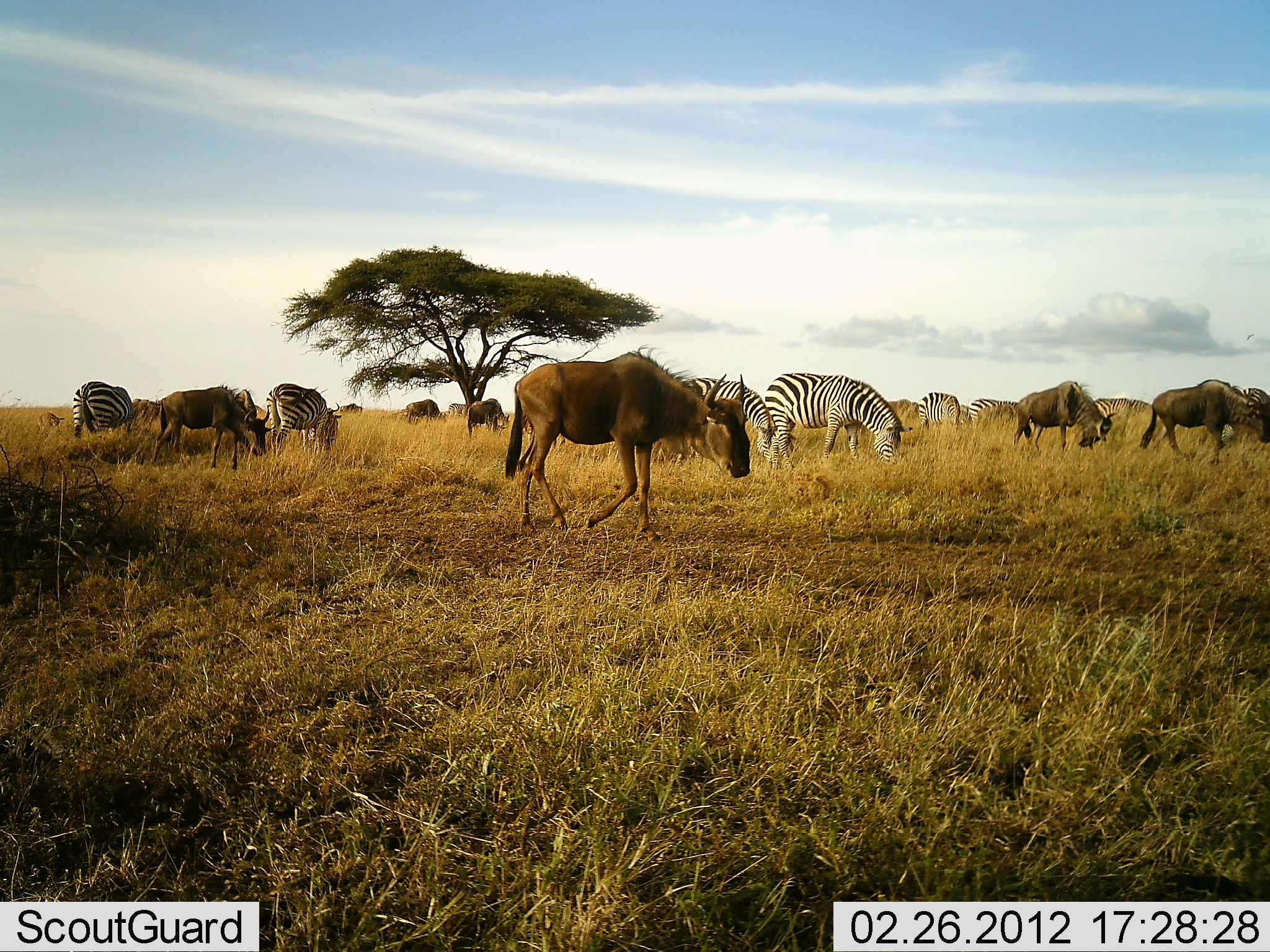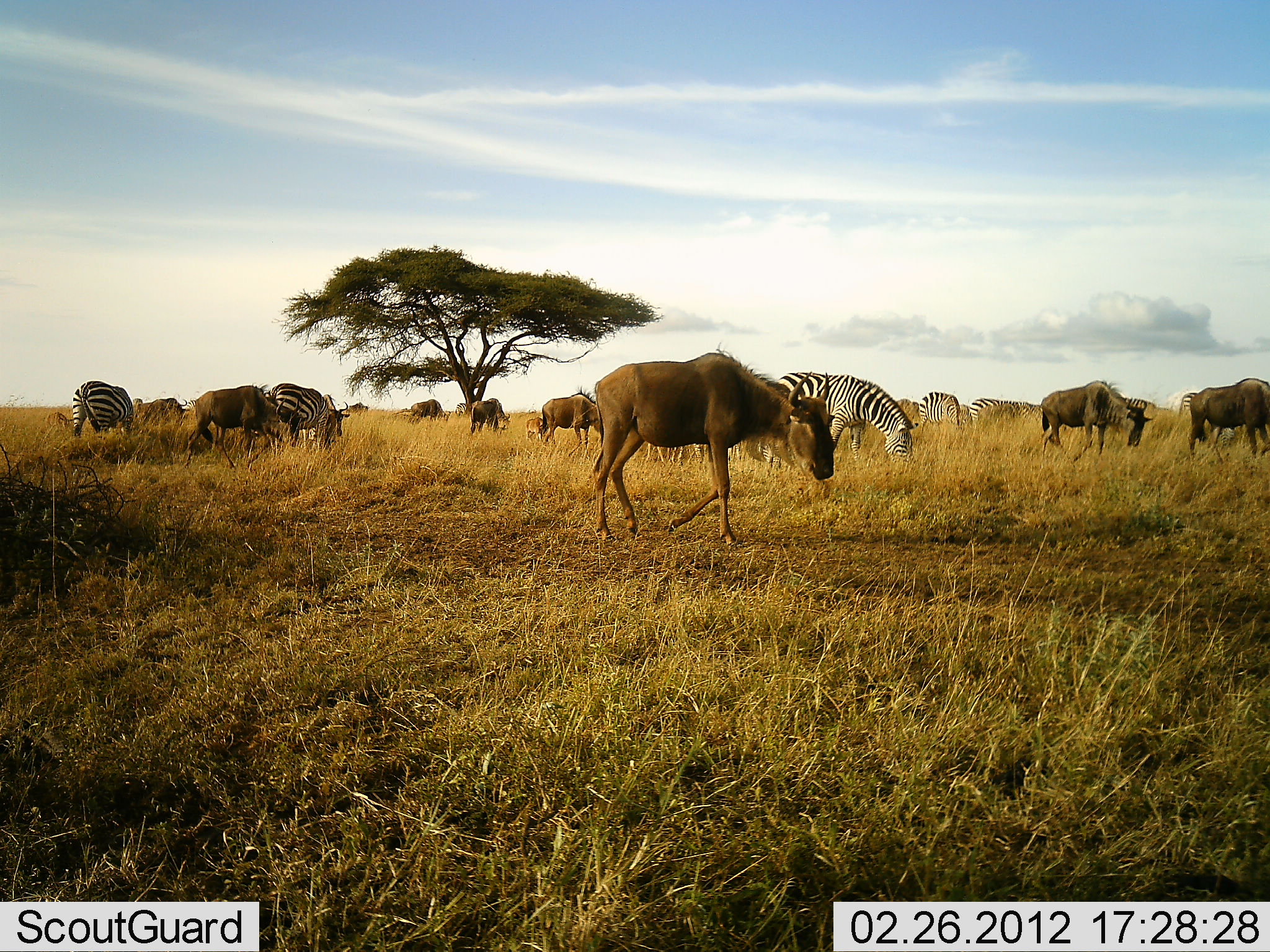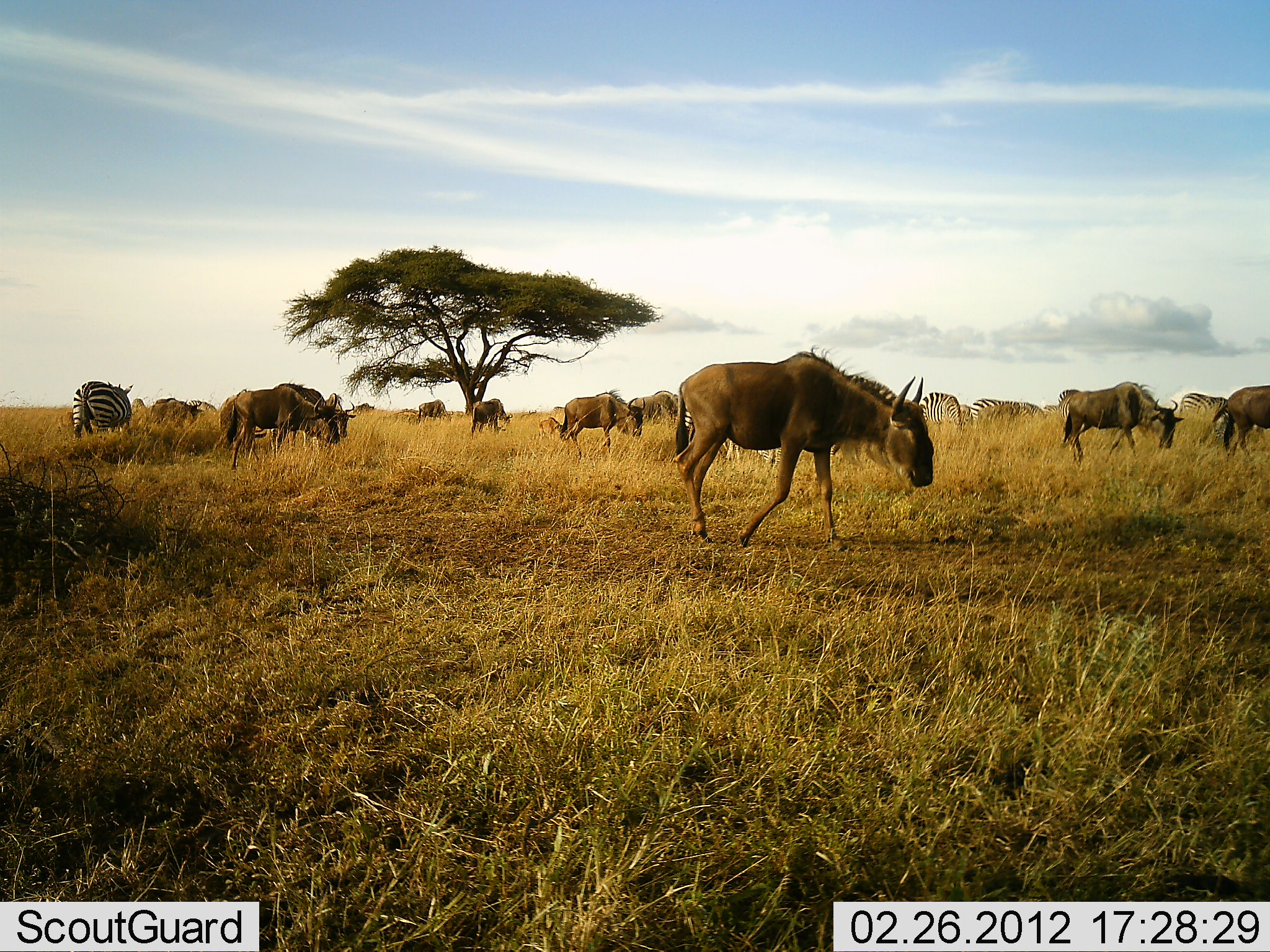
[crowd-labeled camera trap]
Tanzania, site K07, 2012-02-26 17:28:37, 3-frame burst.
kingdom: Animalia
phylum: Chordata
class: Mammalia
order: Artiodactyla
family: Bovidae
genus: Connochaetes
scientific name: Connochaetes taurinus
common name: blue wildebeest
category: wildebeest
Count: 8.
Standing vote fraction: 9%.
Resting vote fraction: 0%.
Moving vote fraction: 74%.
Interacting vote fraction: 0%.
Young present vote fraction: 0%.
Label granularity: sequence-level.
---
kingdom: Animalia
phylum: Chordata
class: Mammalia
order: Perissodactyla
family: Equidae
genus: Equus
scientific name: Equus quagga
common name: plains zebra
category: zebra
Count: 6.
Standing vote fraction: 24%.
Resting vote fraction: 0%.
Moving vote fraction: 24%.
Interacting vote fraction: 0%.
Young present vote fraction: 0%.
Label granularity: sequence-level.